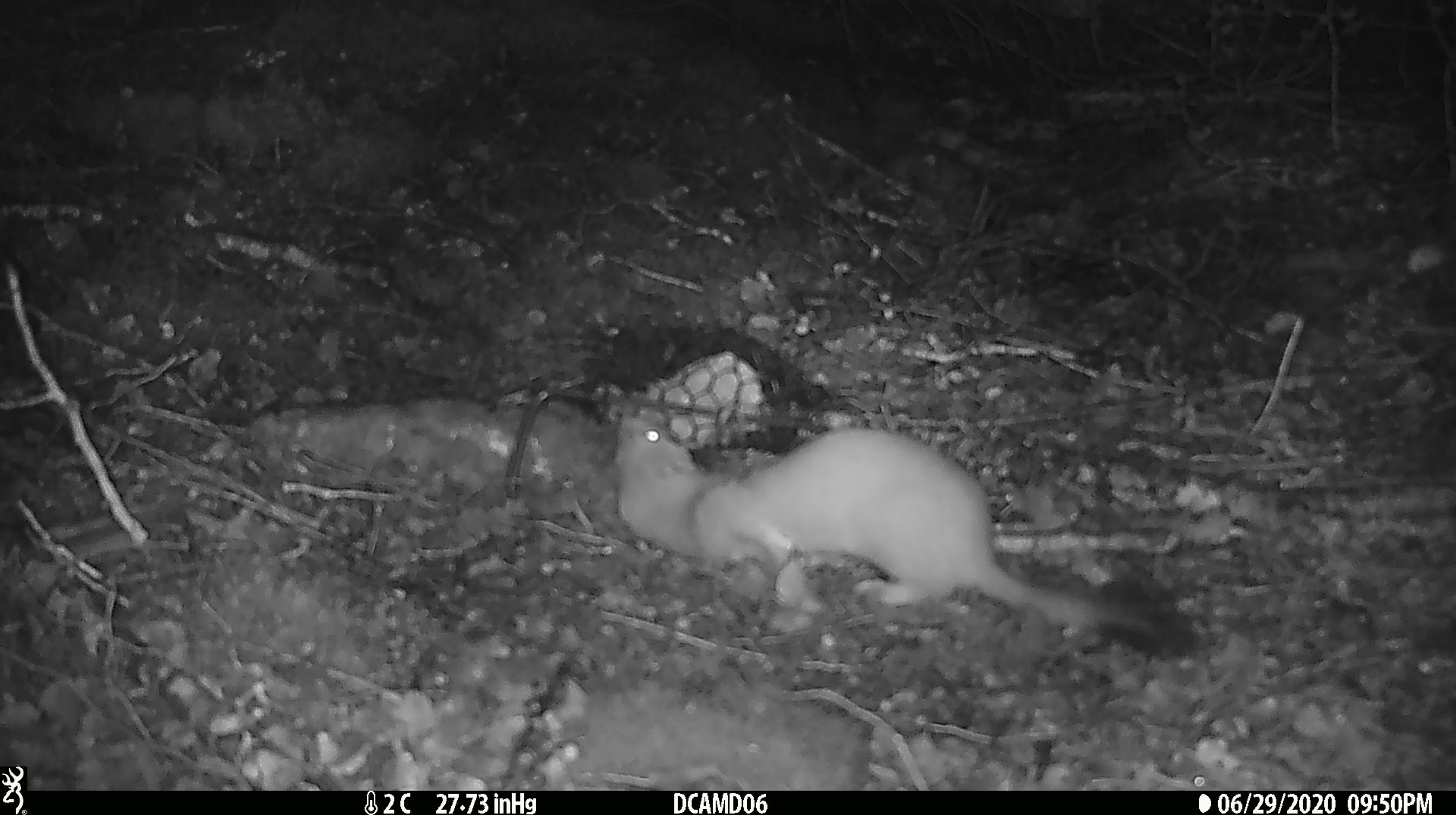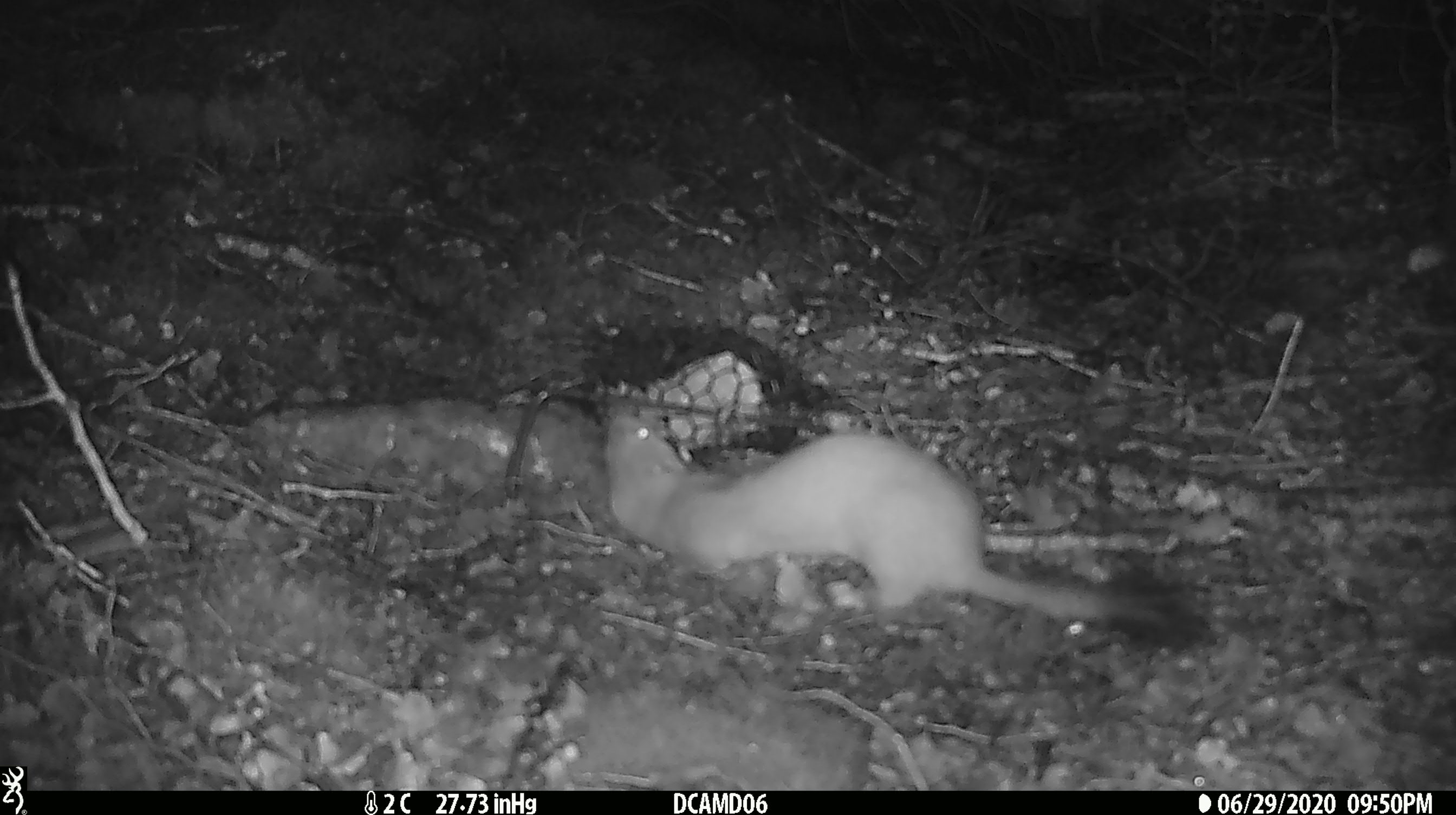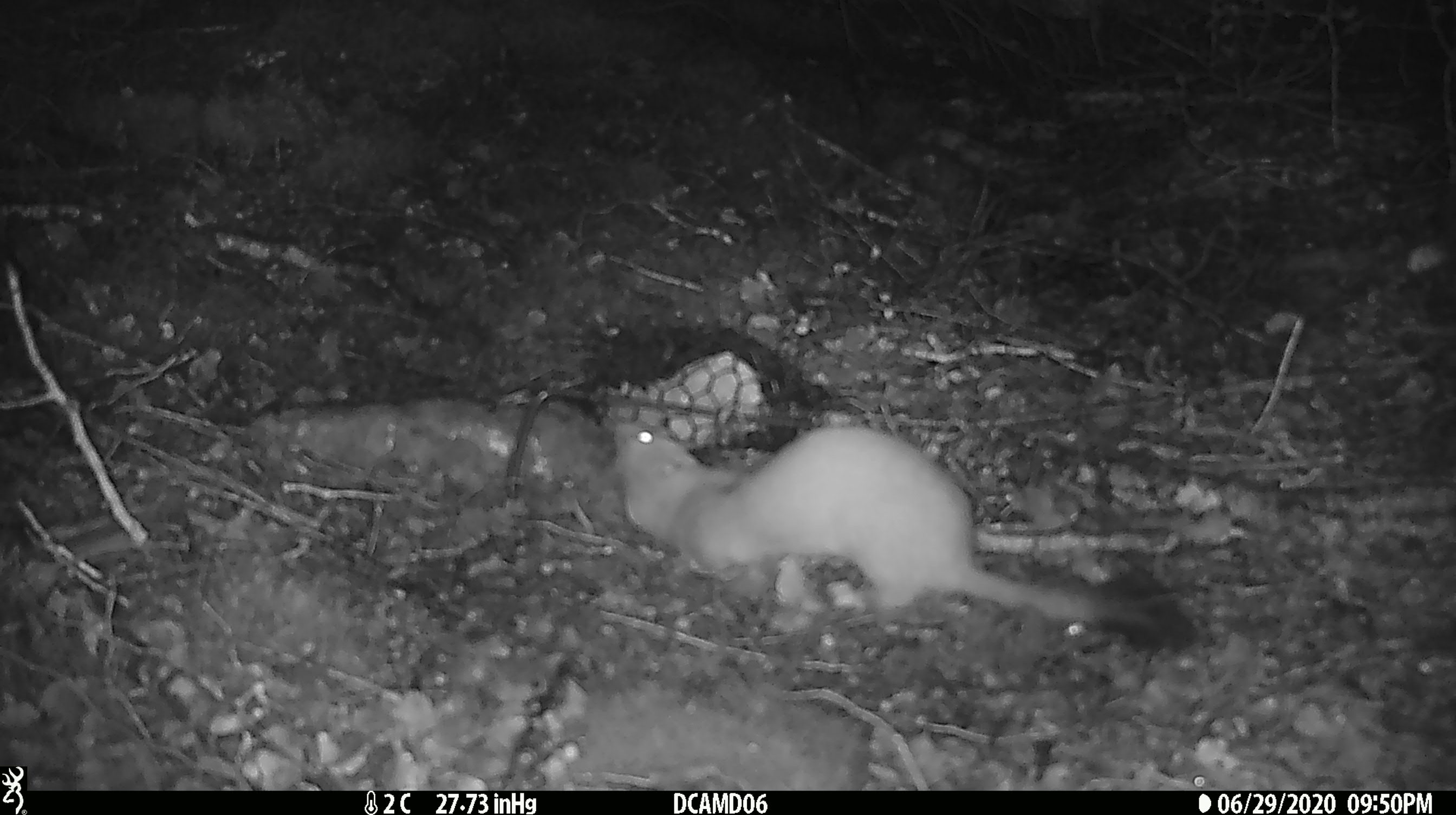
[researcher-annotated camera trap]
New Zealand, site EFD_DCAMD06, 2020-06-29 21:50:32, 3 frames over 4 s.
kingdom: Animalia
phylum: Chordata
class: Mammalia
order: Carnivora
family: Mustelidae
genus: Mustela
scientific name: Mustela erminea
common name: stoat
Stoat (Mustela erminea).